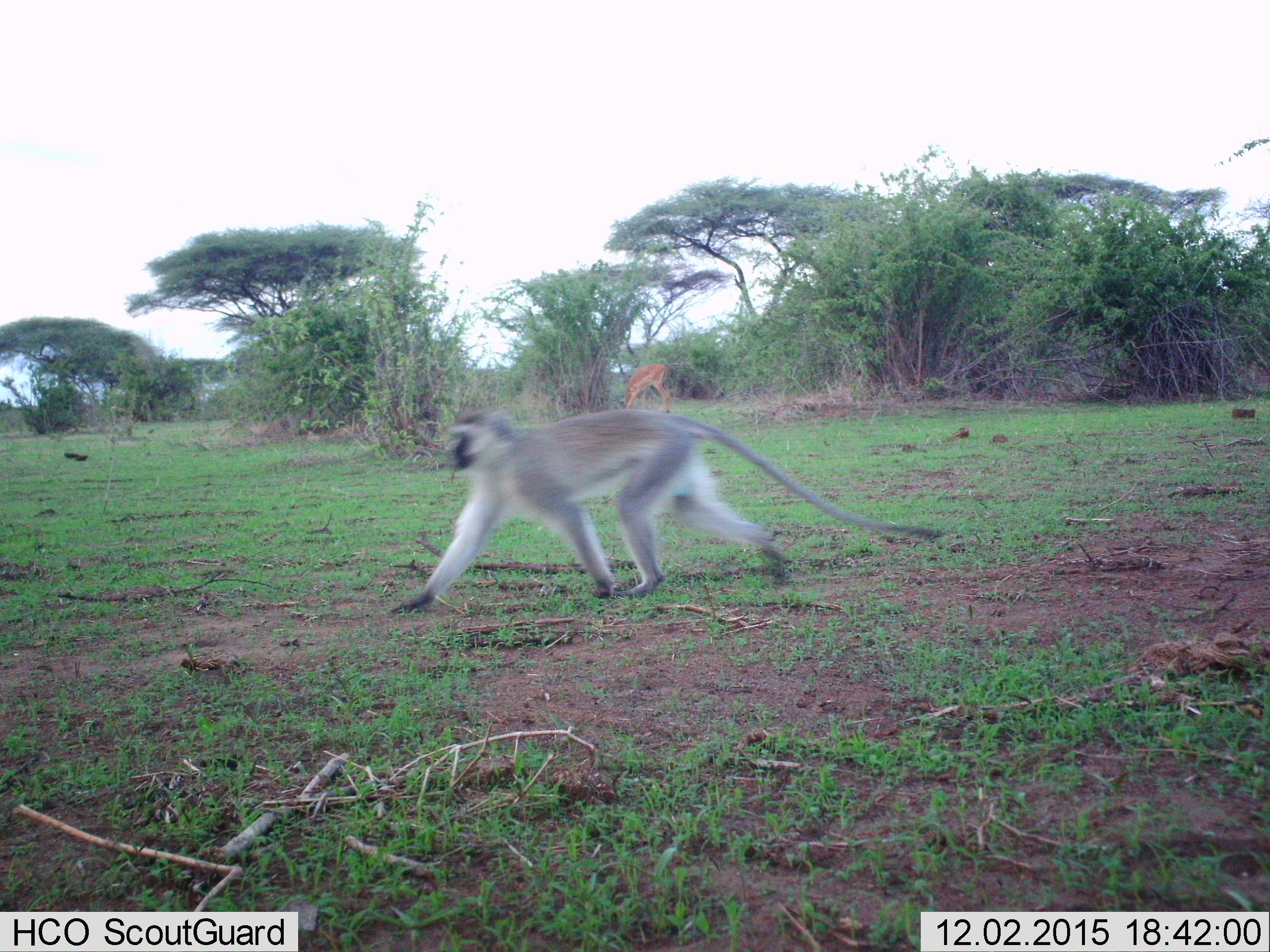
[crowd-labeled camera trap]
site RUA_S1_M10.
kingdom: Animalia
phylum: Chordata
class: Mammalia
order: Artiodactyla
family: Bovidae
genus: Aepyceros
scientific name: Aepyceros melampus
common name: impala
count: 1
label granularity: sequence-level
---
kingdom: Animalia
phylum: Chordata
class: Mammalia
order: Primates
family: Cercopithecidae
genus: Chlorocebus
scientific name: Chlorocebus pygerythrus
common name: vervet monkey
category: monkeyvervet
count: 1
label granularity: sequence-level